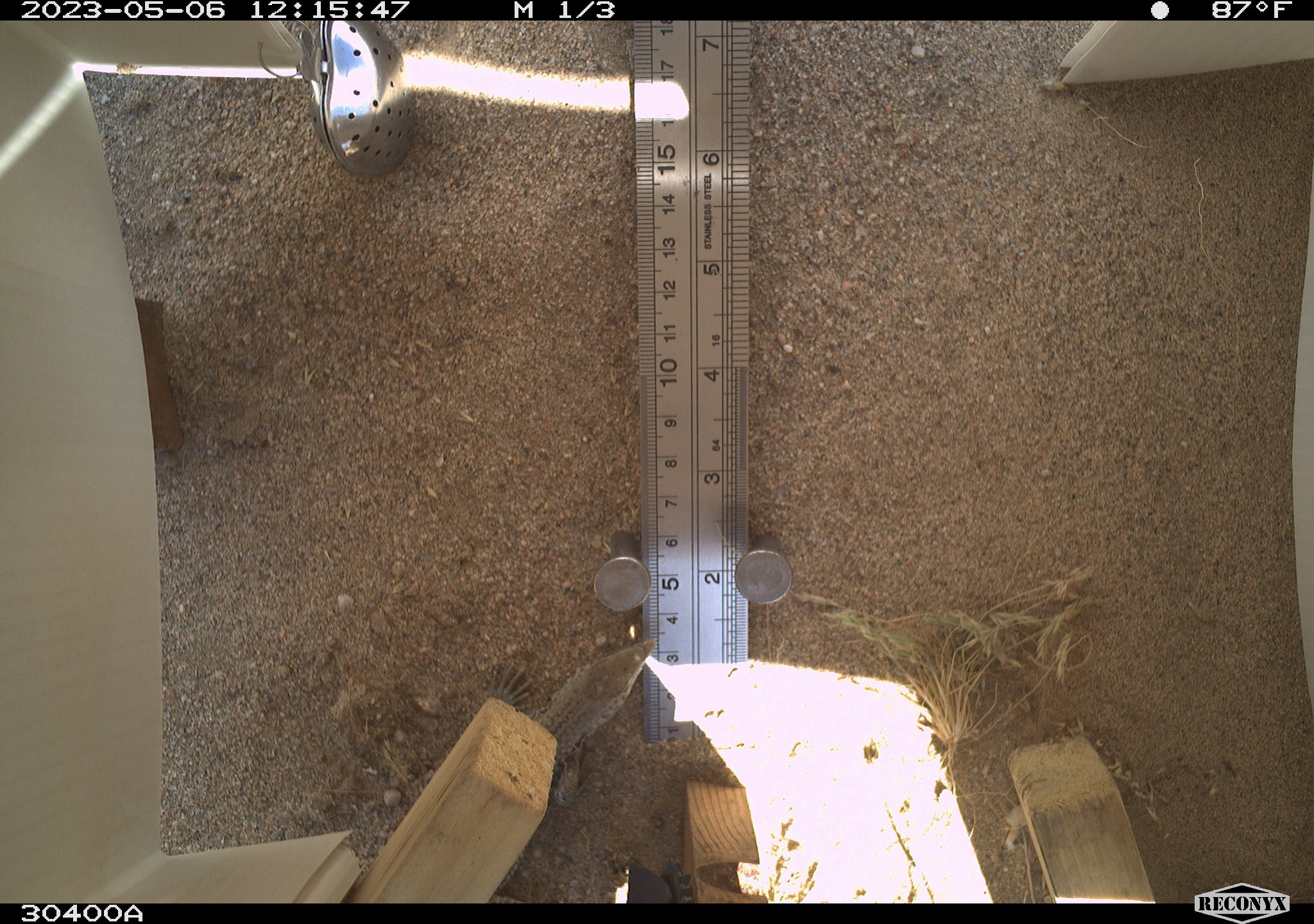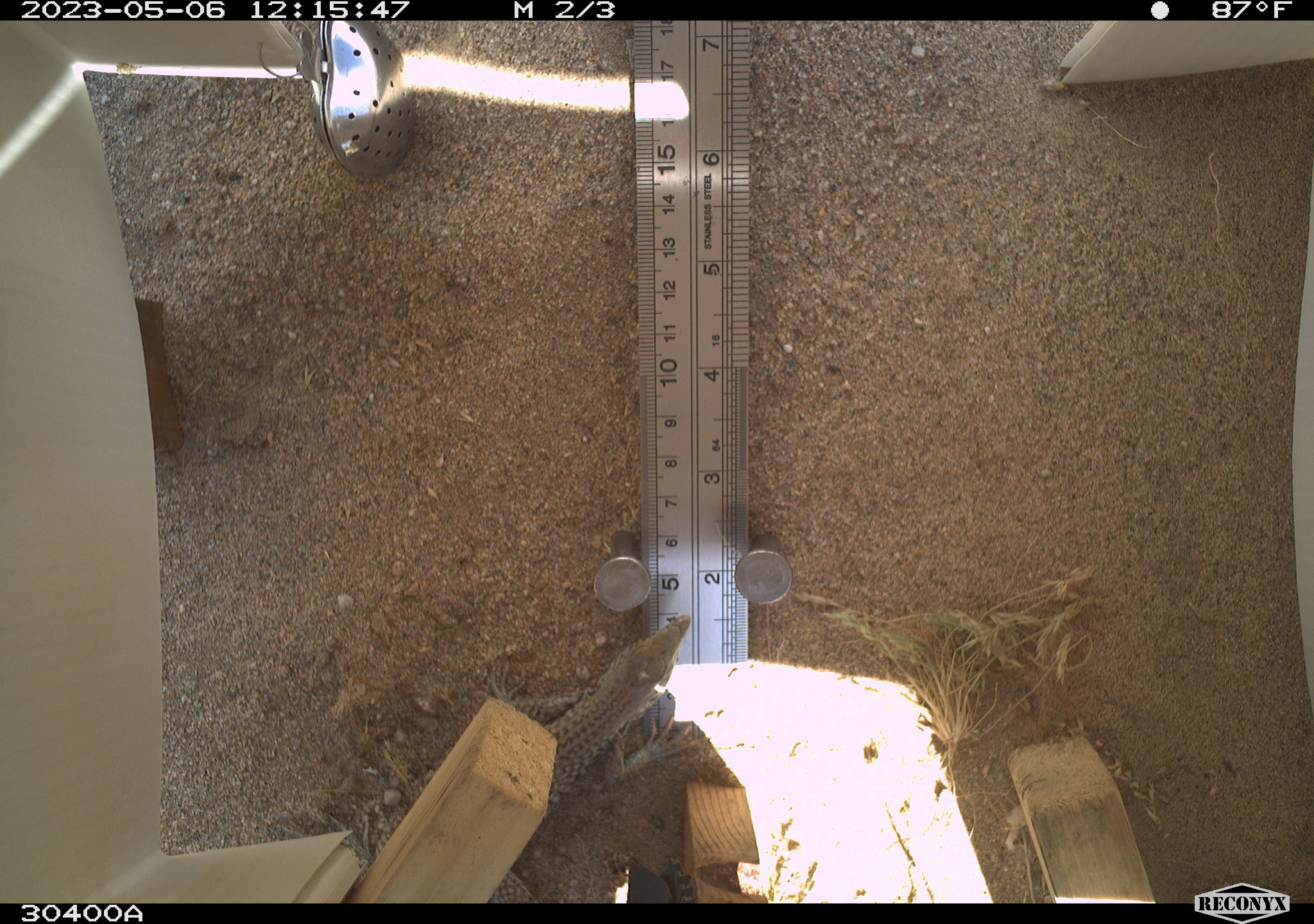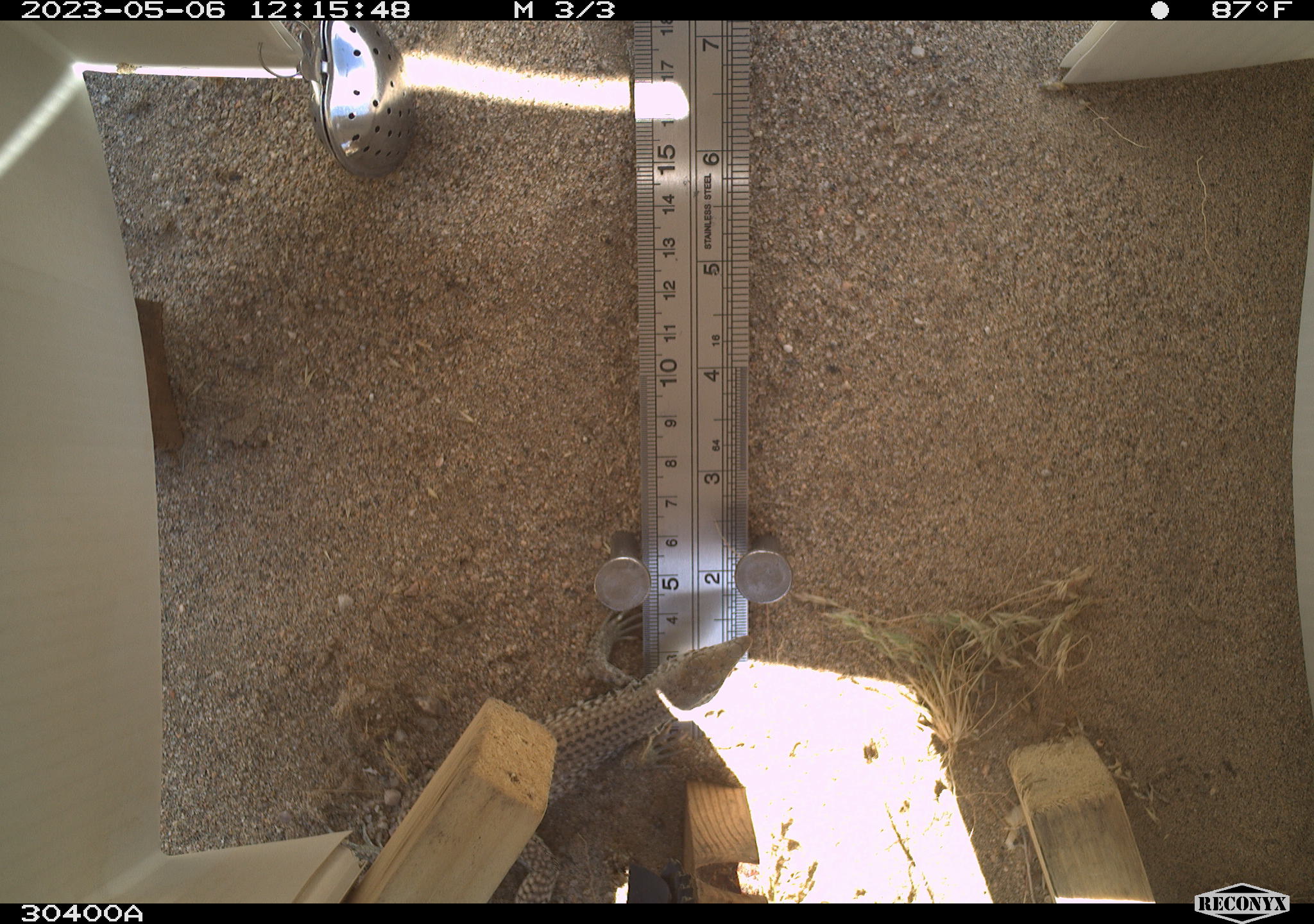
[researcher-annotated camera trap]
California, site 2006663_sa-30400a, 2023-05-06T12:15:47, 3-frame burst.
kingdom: Animalia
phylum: Chordata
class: Reptilia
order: Squamata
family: Teiidae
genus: Aspidoscelis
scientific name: Aspidoscelis tigris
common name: western whiptail